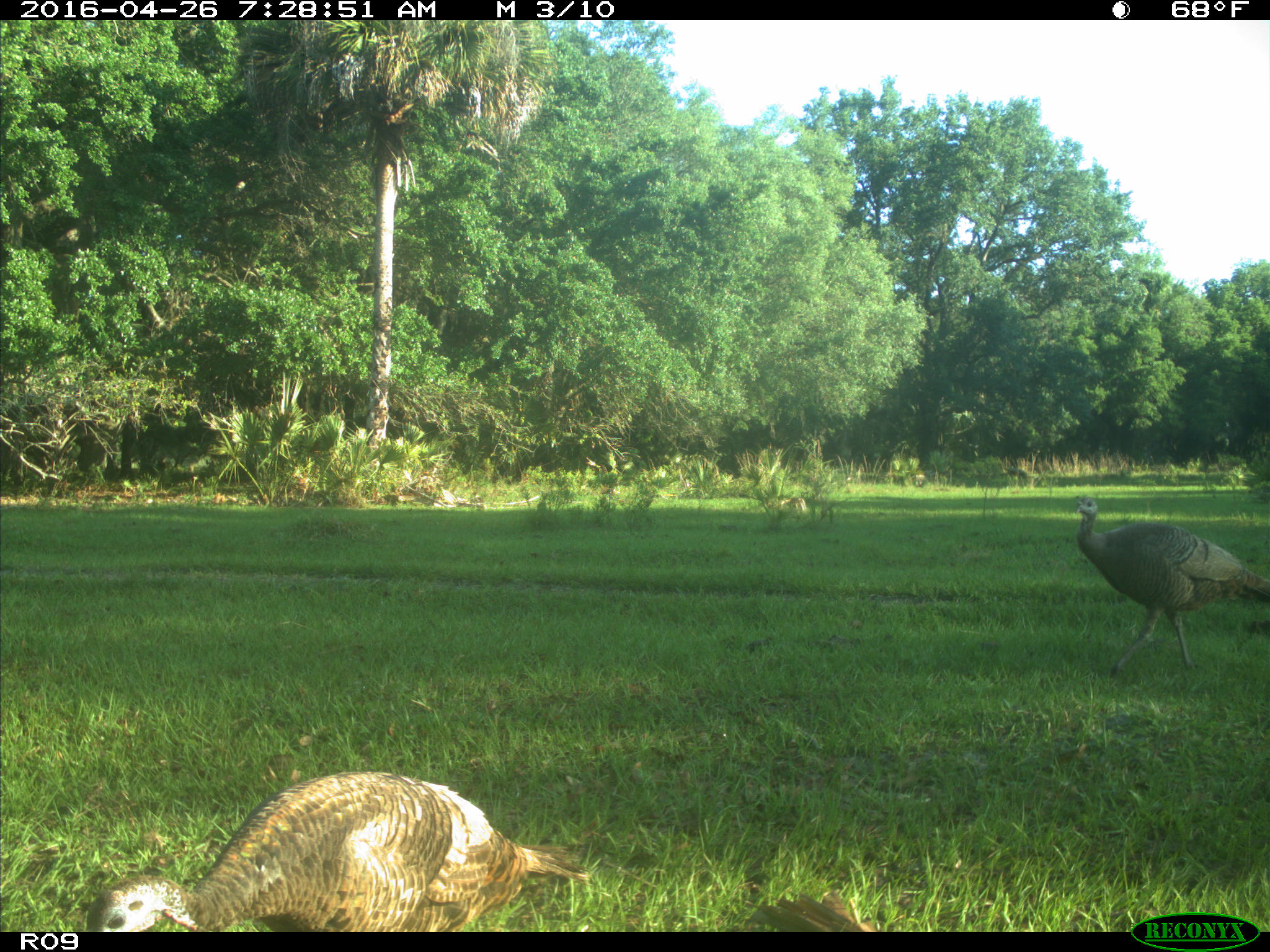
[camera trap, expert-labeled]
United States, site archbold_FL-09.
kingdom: Animalia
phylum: Chordata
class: Aves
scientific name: Aves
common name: birds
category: unidentified bird